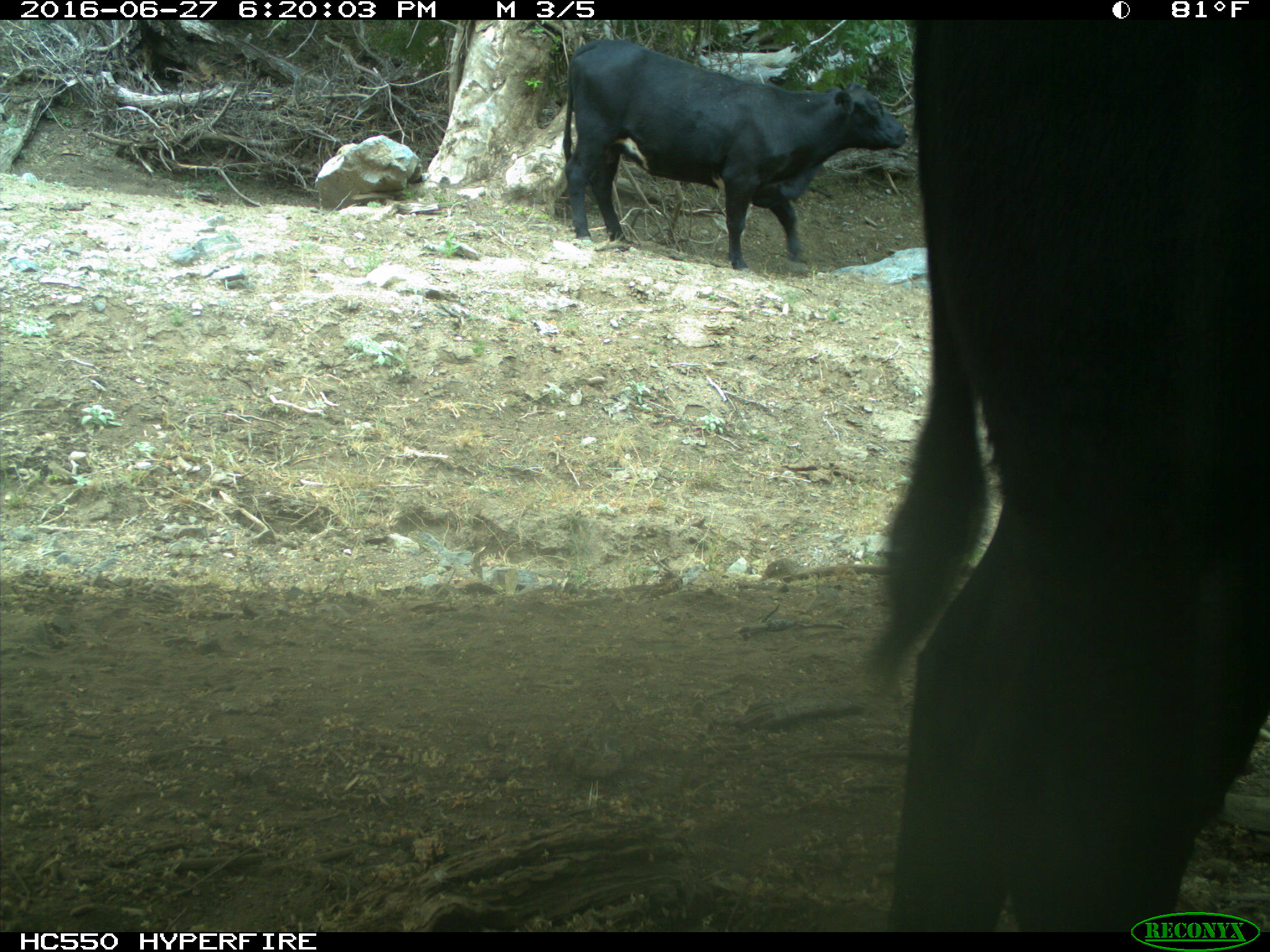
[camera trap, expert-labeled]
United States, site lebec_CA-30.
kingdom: Animalia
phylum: Chordata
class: Mammalia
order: Artiodactyla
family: Bovidae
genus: Bos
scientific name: Bos taurus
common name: domestic cow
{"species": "Bos taurus (domestic cow)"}